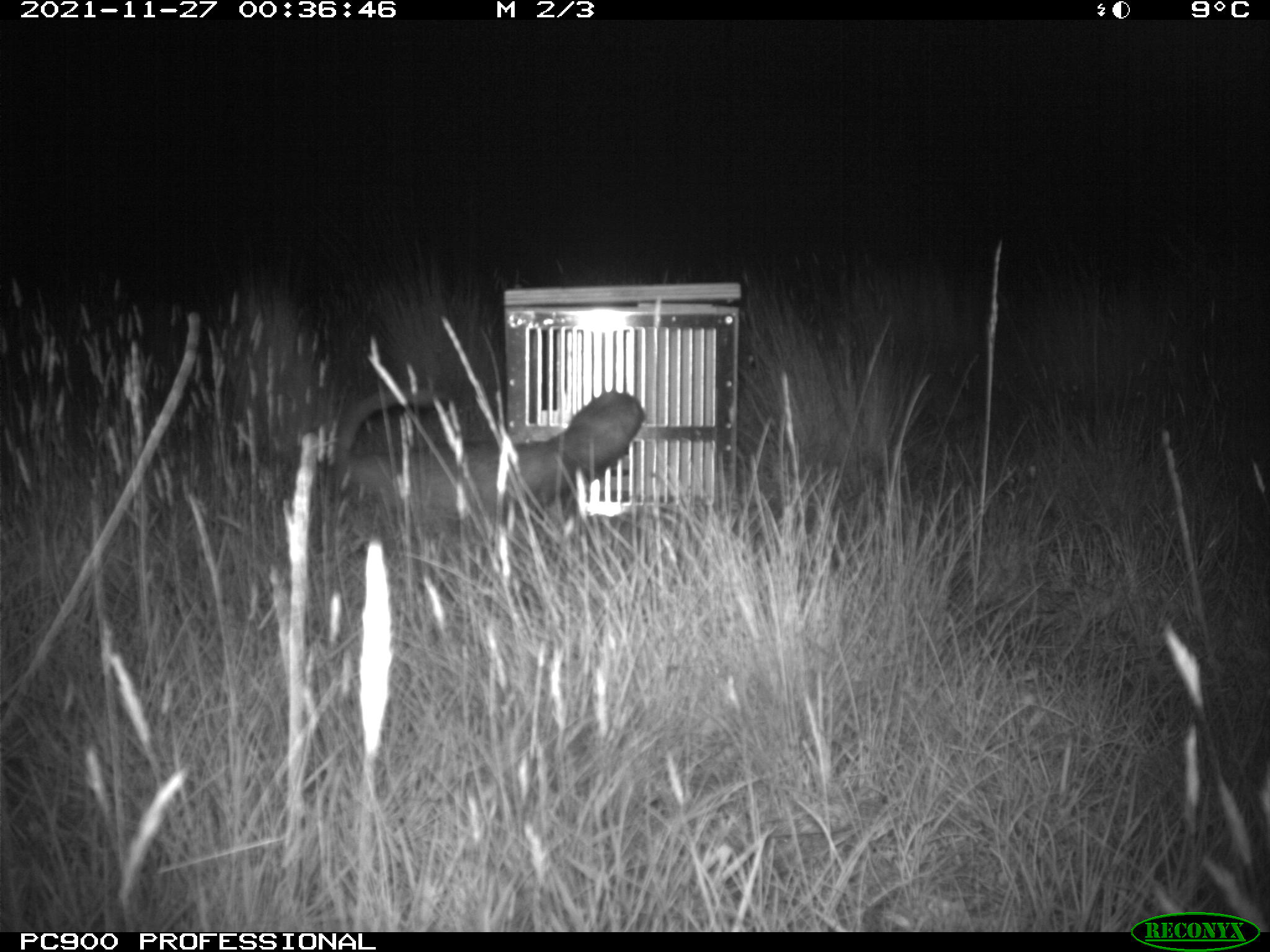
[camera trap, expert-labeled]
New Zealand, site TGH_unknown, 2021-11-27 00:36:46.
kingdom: Animalia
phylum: Chordata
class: Mammalia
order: Carnivora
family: Mustelidae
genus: Mustela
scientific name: Mustela furo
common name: ferret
Ferret (Mustela furo).